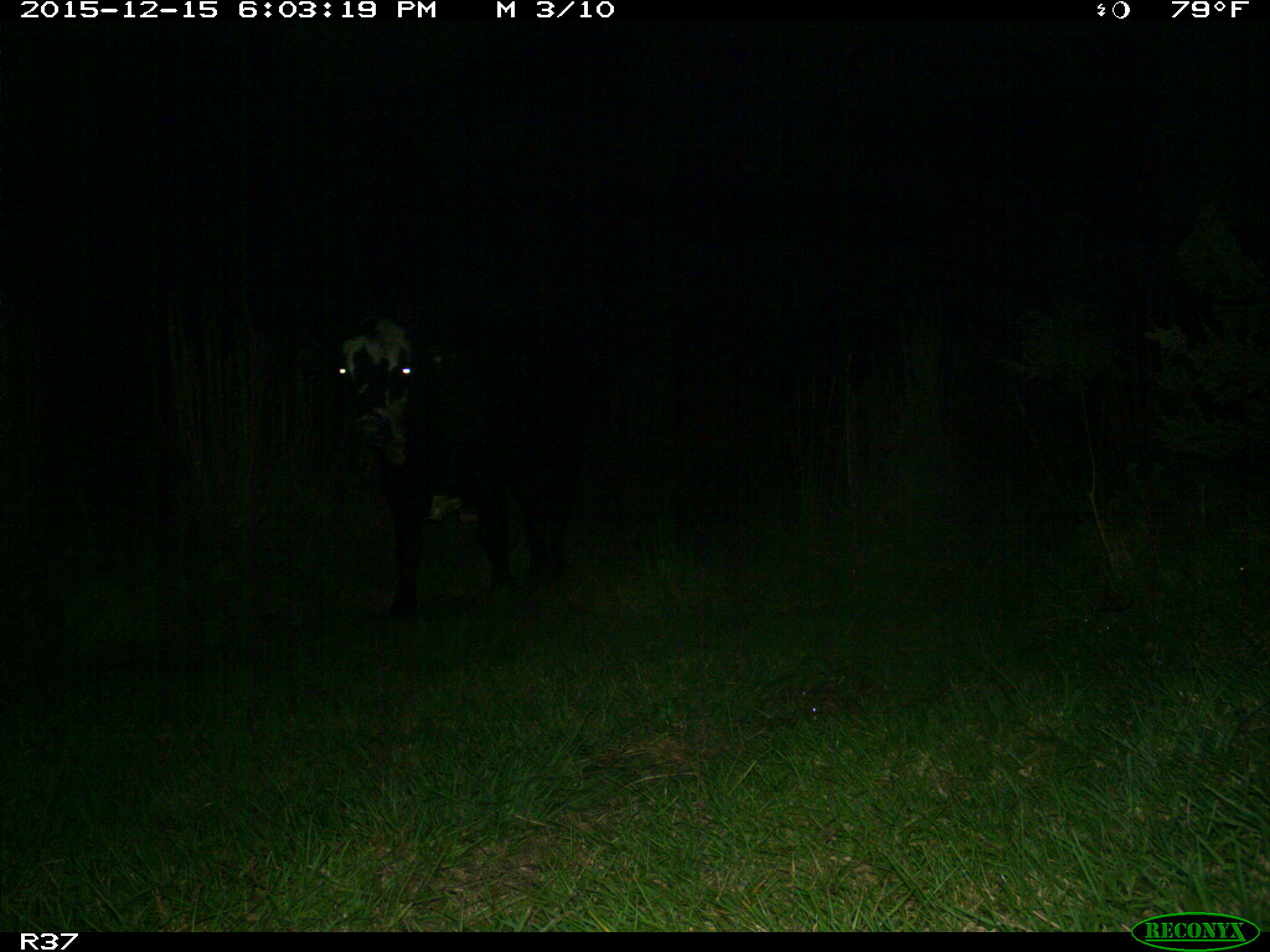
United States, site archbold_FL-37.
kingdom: Animalia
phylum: Chordata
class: Mammalia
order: Artiodactyla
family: Bovidae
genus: Bos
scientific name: Bos taurus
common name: domestic cow